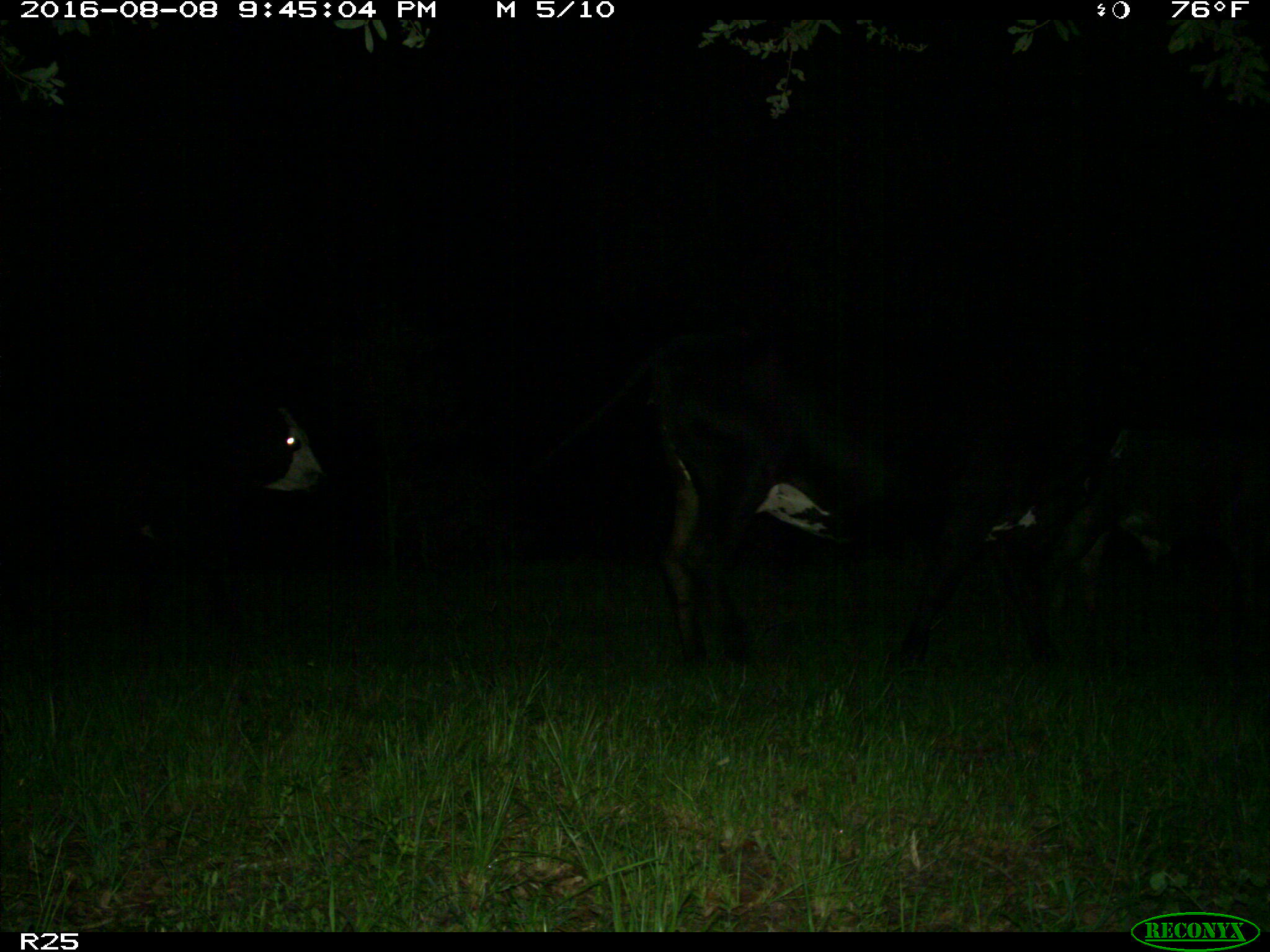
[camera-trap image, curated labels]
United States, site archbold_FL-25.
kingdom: Animalia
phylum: Chordata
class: Mammalia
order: Artiodactyla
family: Bovidae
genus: Bos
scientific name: Bos taurus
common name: domestic cow